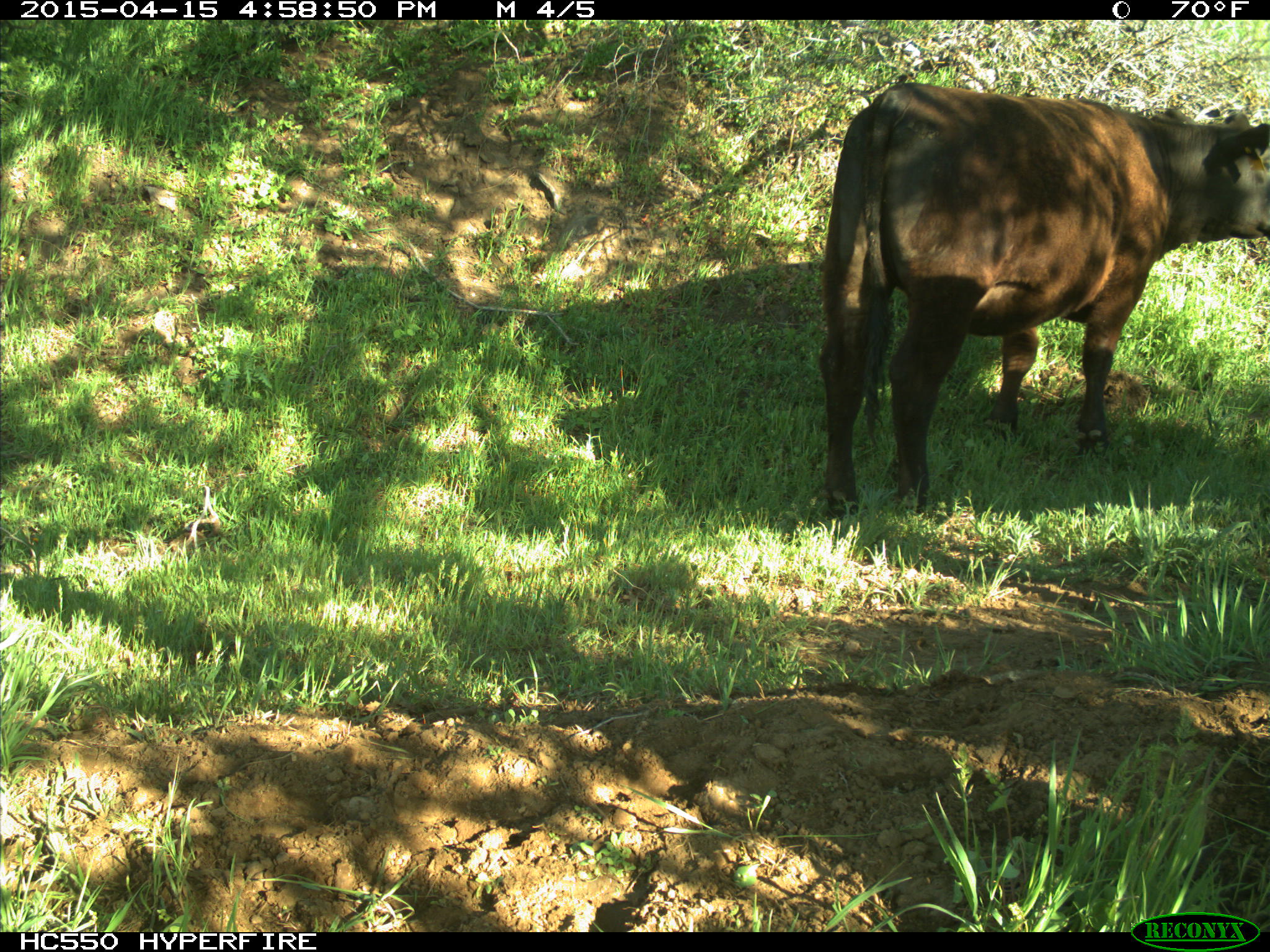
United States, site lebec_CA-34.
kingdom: Animalia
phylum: Chordata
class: Mammalia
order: Artiodactyla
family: Bovidae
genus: Bos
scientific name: Bos taurus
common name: domestic cow